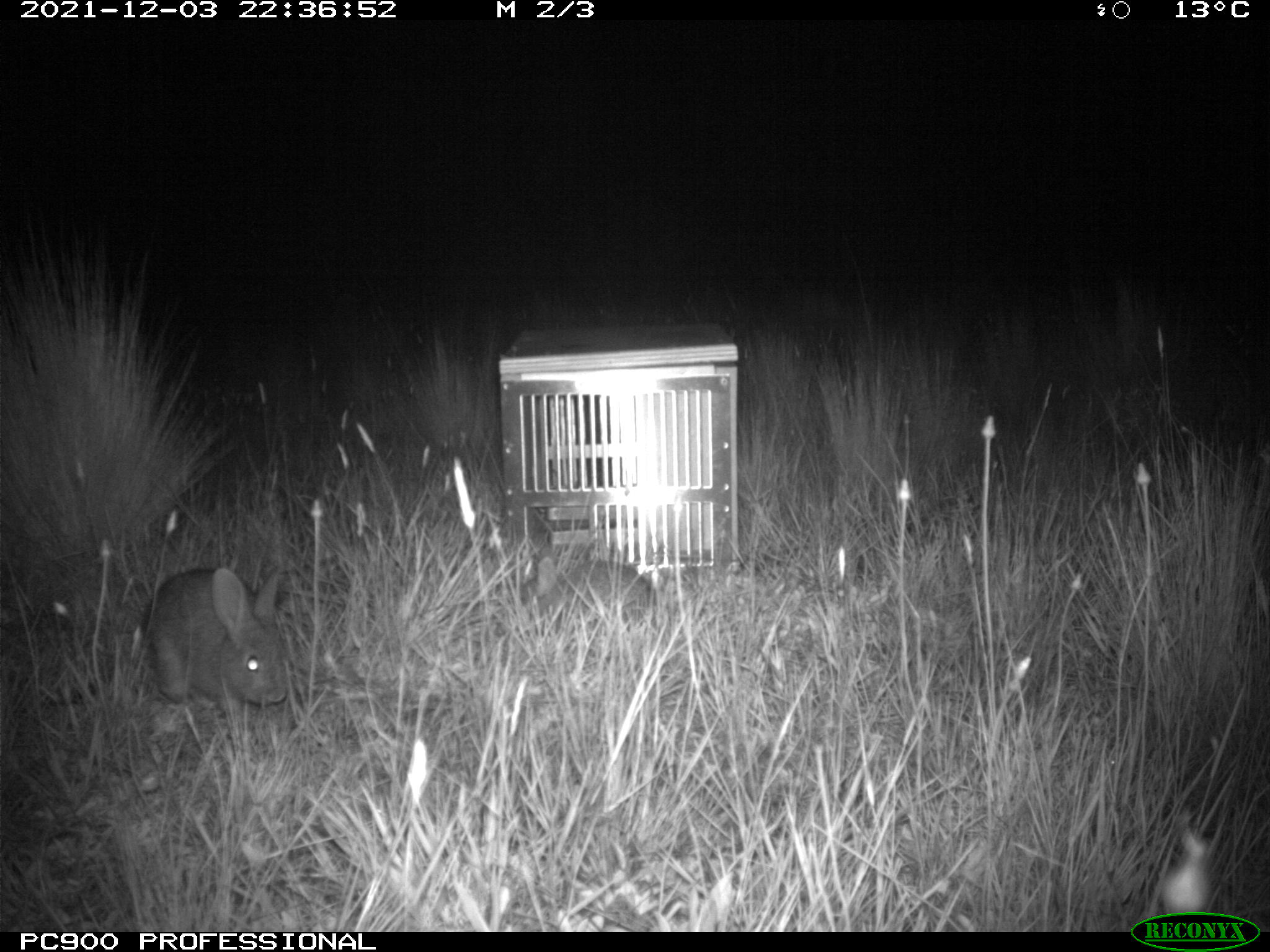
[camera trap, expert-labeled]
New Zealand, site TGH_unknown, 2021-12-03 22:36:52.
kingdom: Animalia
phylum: Chordata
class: Mammalia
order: Lagomorpha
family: Leporidae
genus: Oryctolagus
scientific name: Oryctolagus cuniculus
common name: european rabbit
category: rabbit